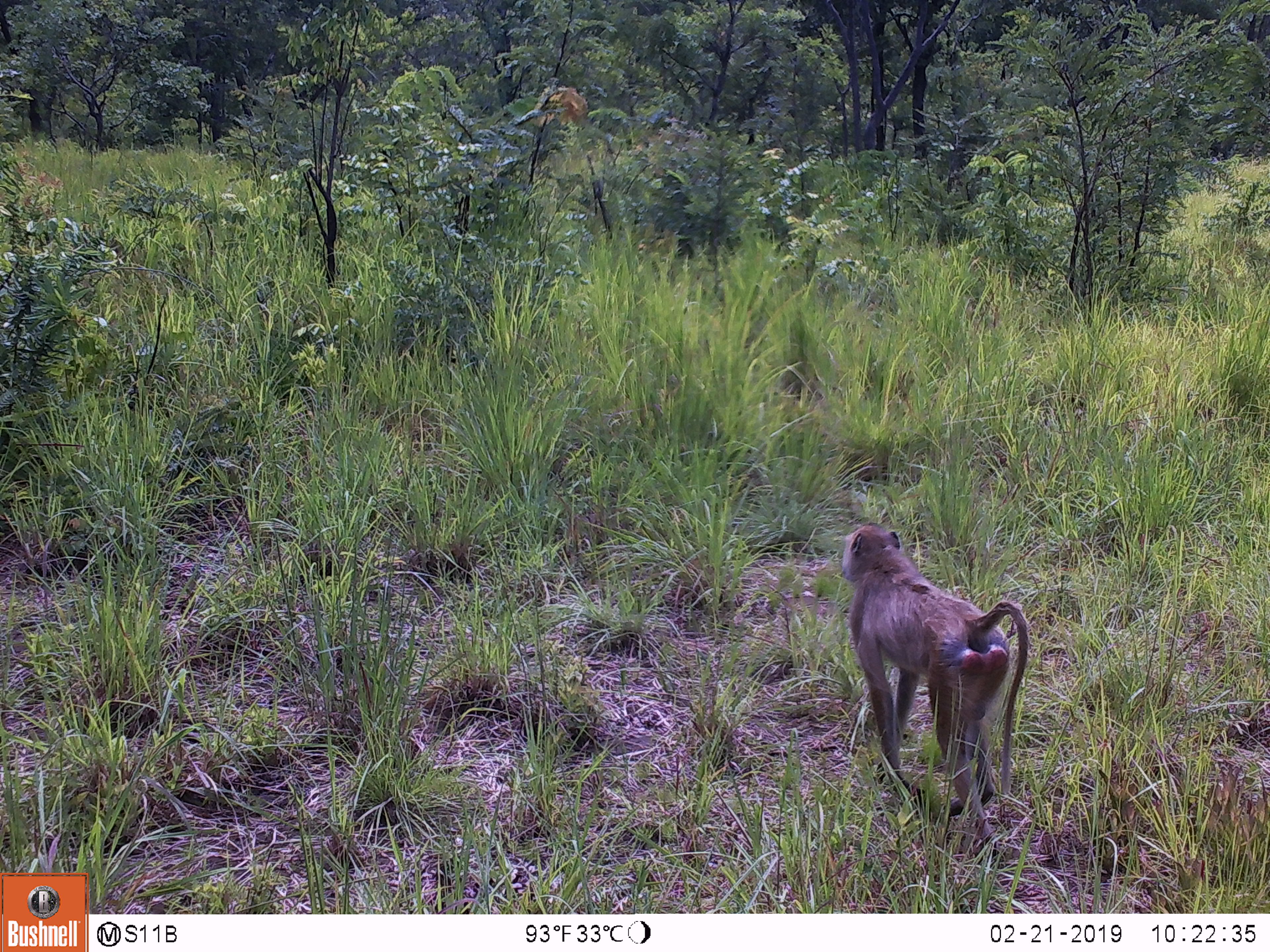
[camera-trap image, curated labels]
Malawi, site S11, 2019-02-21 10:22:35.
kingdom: Animalia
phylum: Chordata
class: Mammalia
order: Primates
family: Cercopithecidae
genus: Papio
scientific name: Papio cynocephalus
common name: yellow baboon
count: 1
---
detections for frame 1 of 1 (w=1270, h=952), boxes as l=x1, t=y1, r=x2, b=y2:
yellow baboon: l=824, t=511, r=1037, b=871